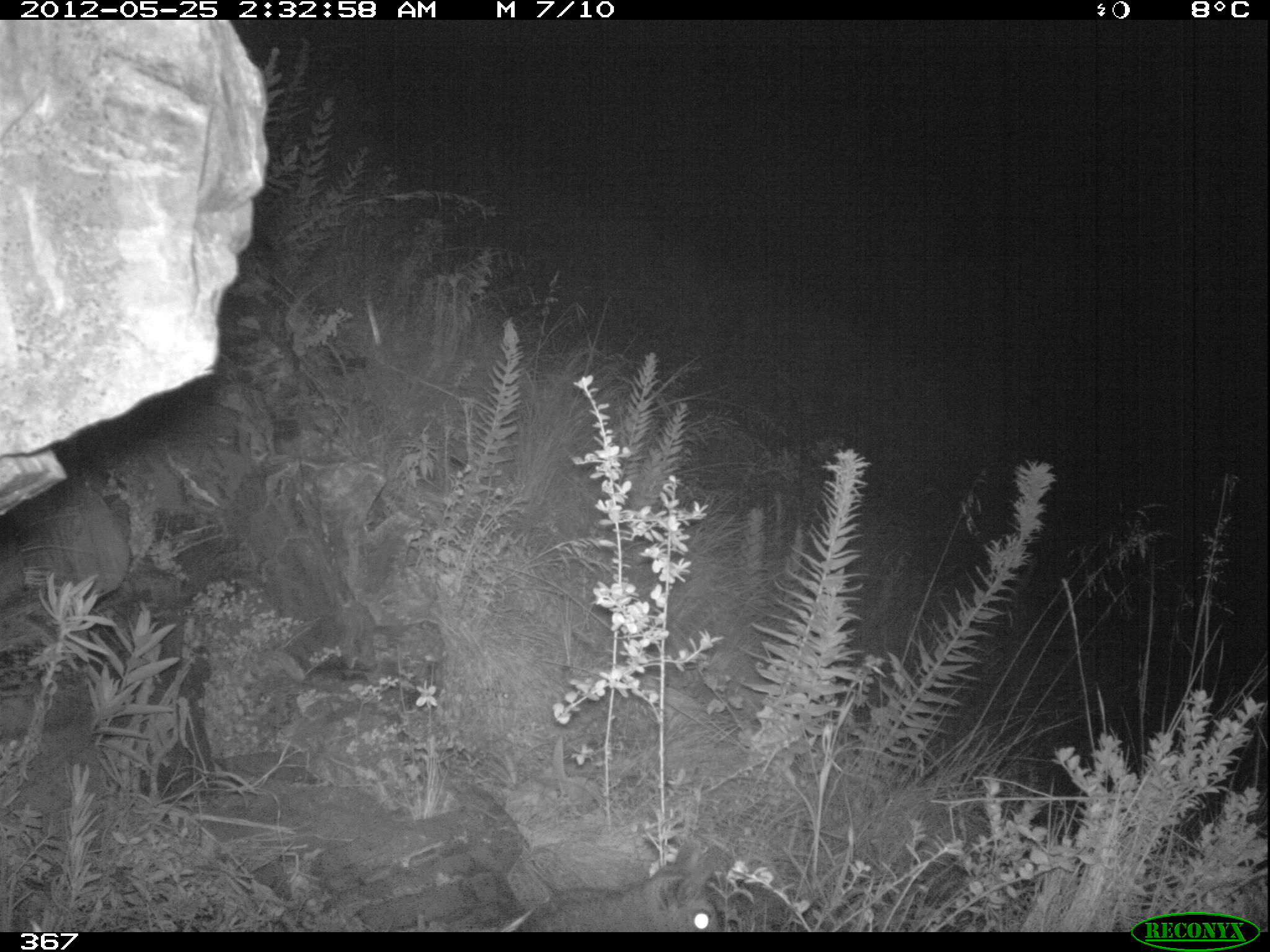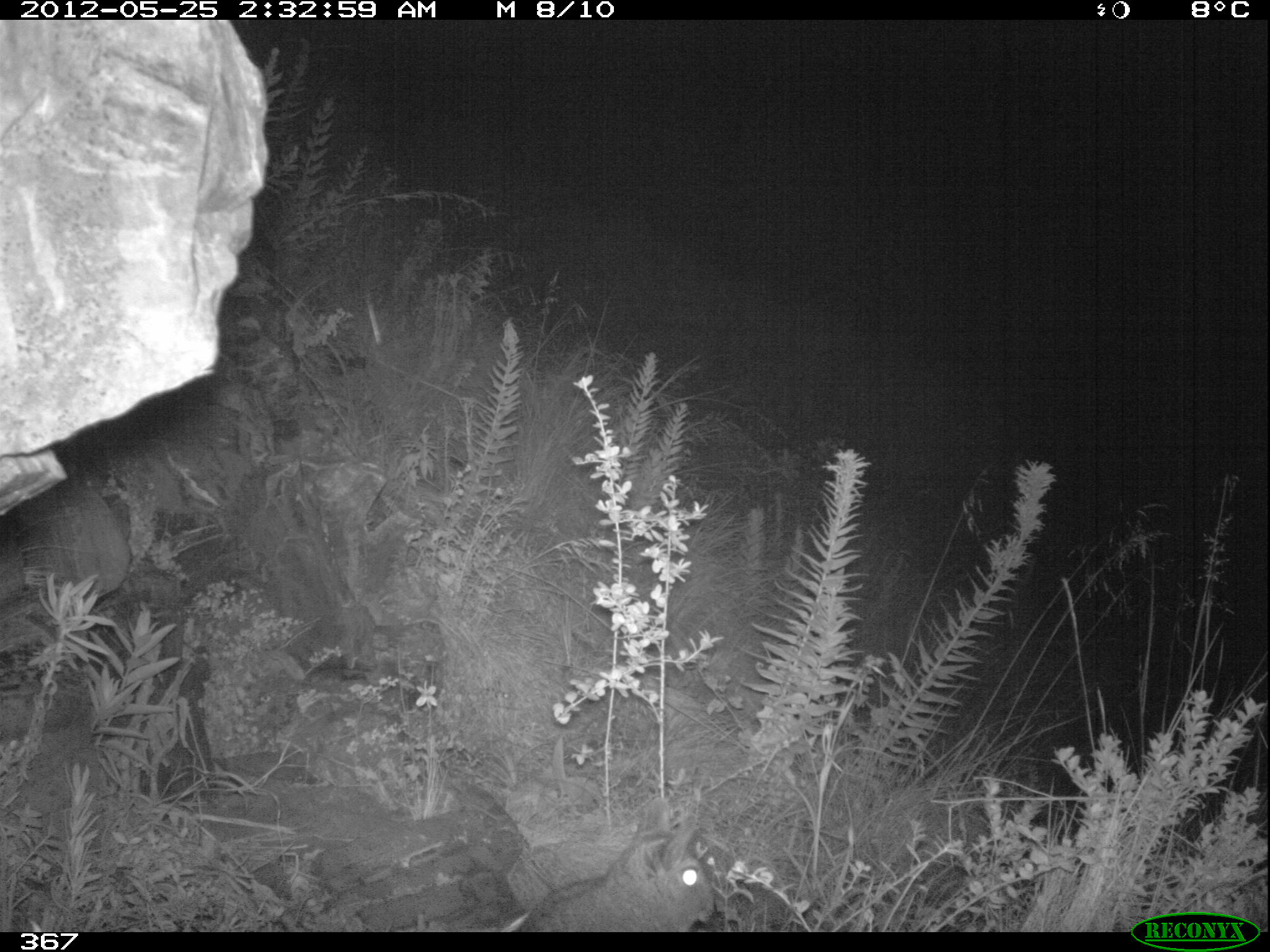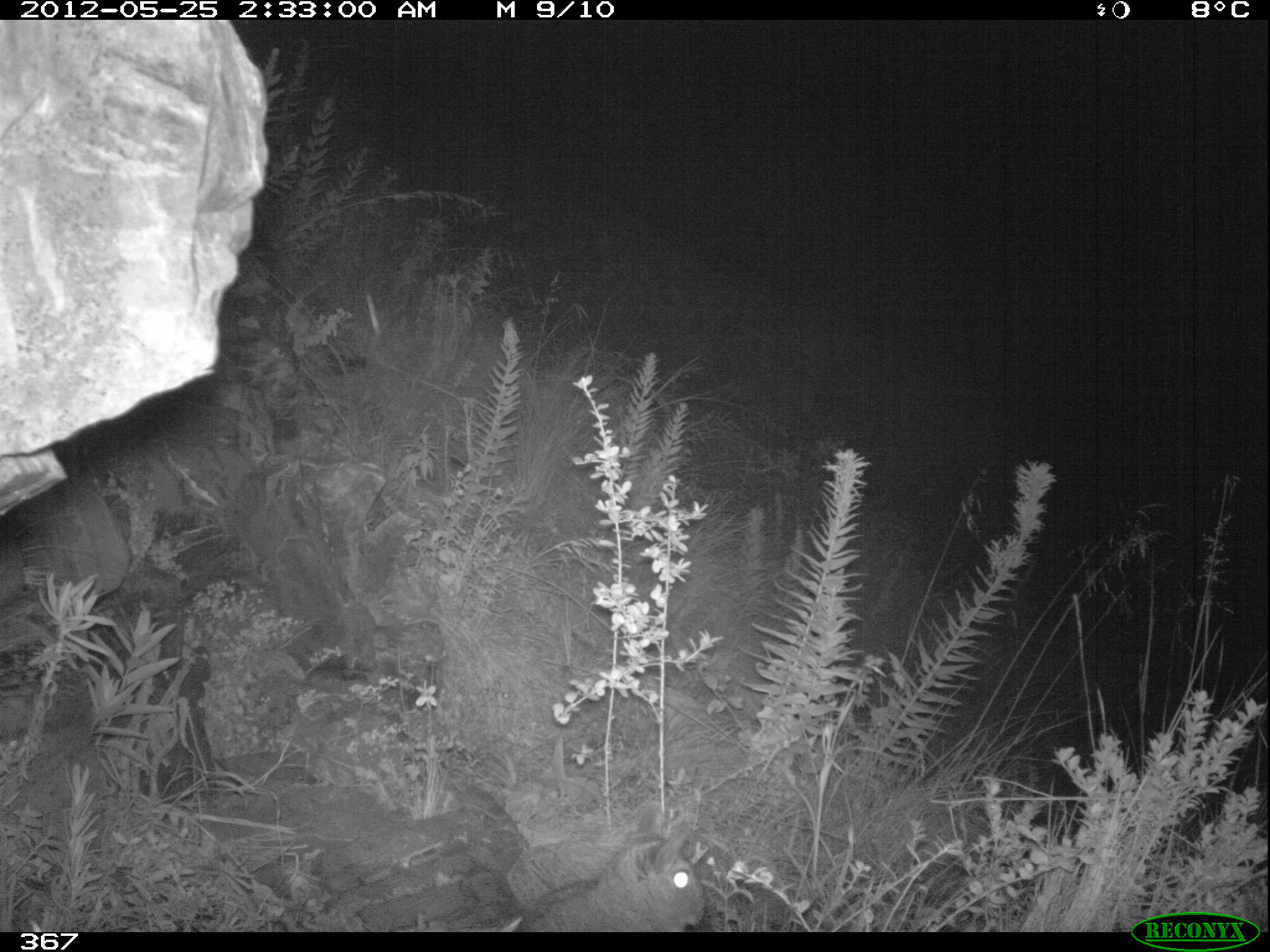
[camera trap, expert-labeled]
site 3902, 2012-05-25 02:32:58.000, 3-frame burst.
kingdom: Animalia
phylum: Chordata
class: Mammalia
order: Rodentia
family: Chinchillidae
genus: Lagidium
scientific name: Lagidium viscacia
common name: mountain viscacha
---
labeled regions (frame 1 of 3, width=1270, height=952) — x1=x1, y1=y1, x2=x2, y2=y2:
lagidium viscacia: x1=517, y1=835, x2=720, y2=932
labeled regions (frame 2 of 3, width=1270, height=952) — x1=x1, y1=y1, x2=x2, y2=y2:
lagidium viscacia: x1=518, y1=791, x2=718, y2=930